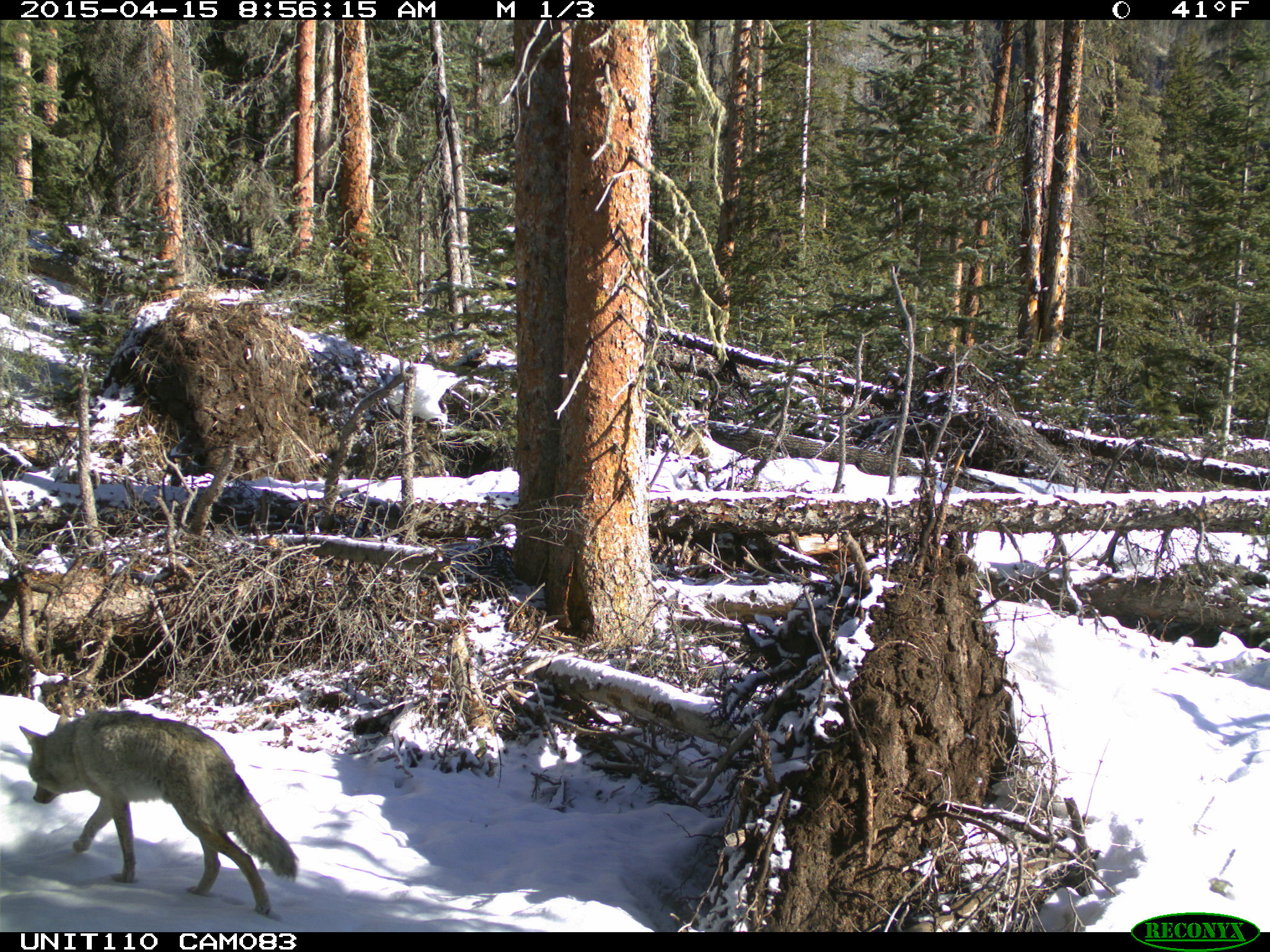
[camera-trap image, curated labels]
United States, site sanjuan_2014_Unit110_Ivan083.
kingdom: Animalia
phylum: Chordata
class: Mammalia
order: Carnivora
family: Canidae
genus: Canis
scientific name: Canis latrans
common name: coyote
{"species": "Canis latrans (coyote)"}